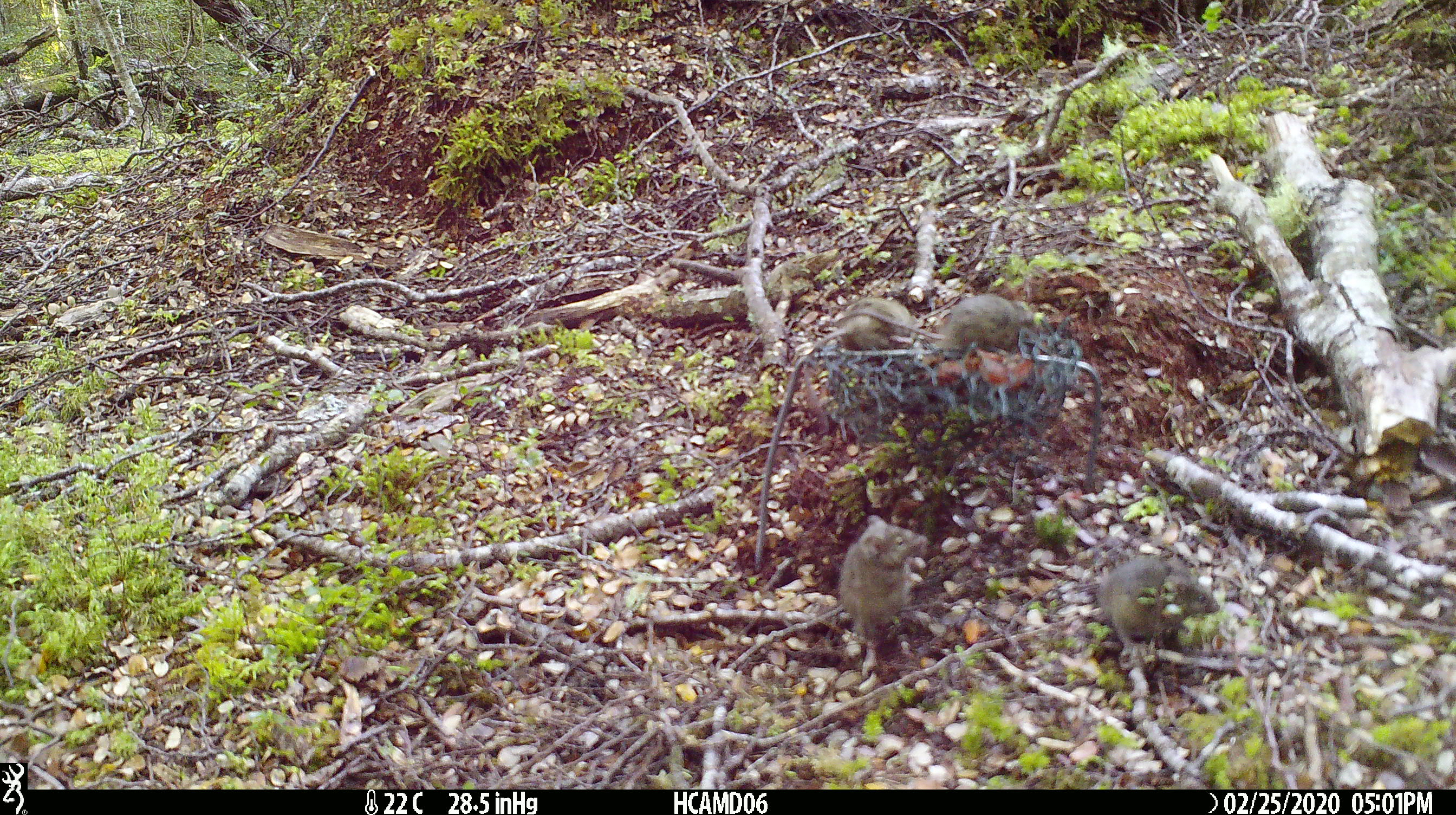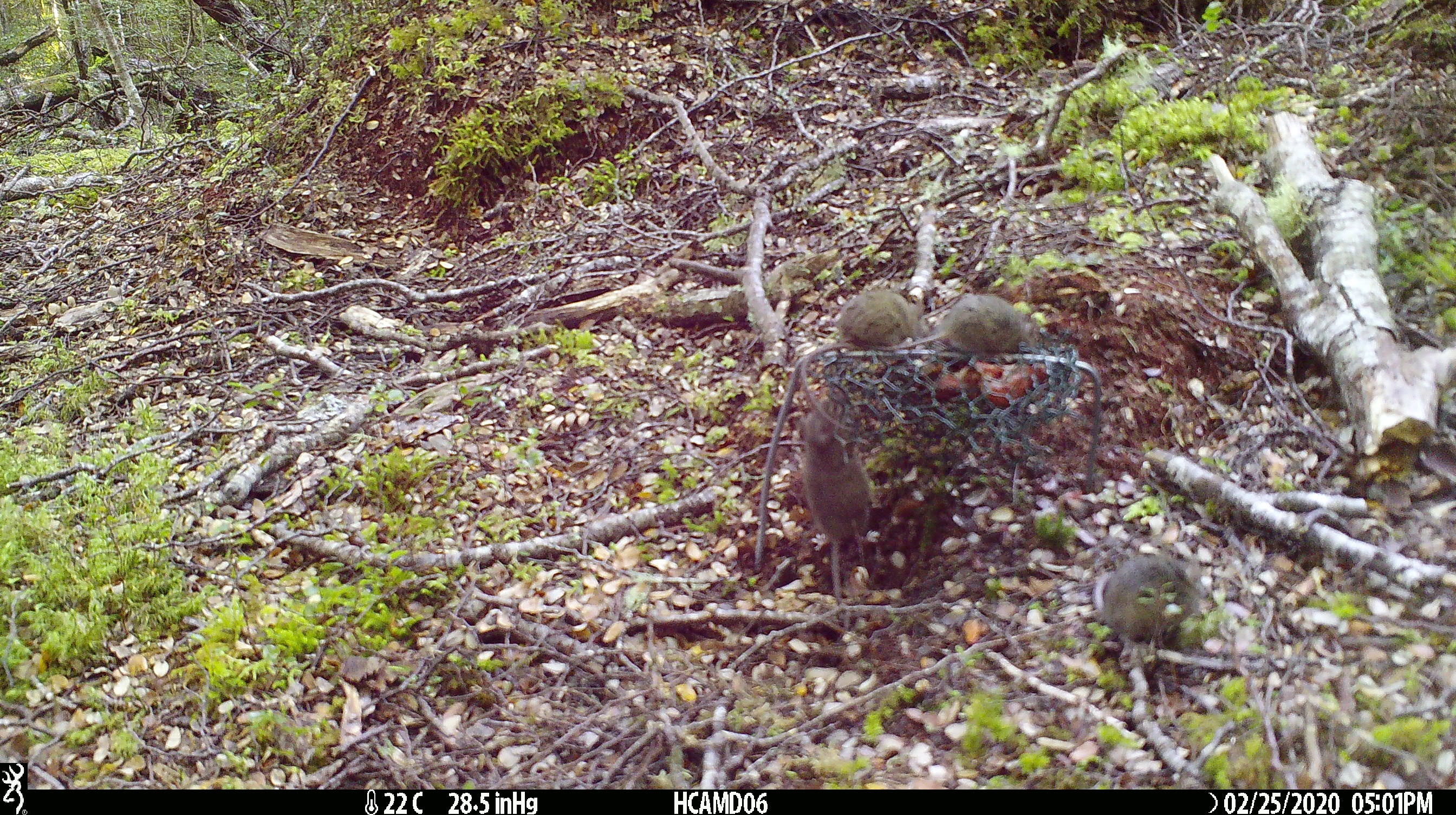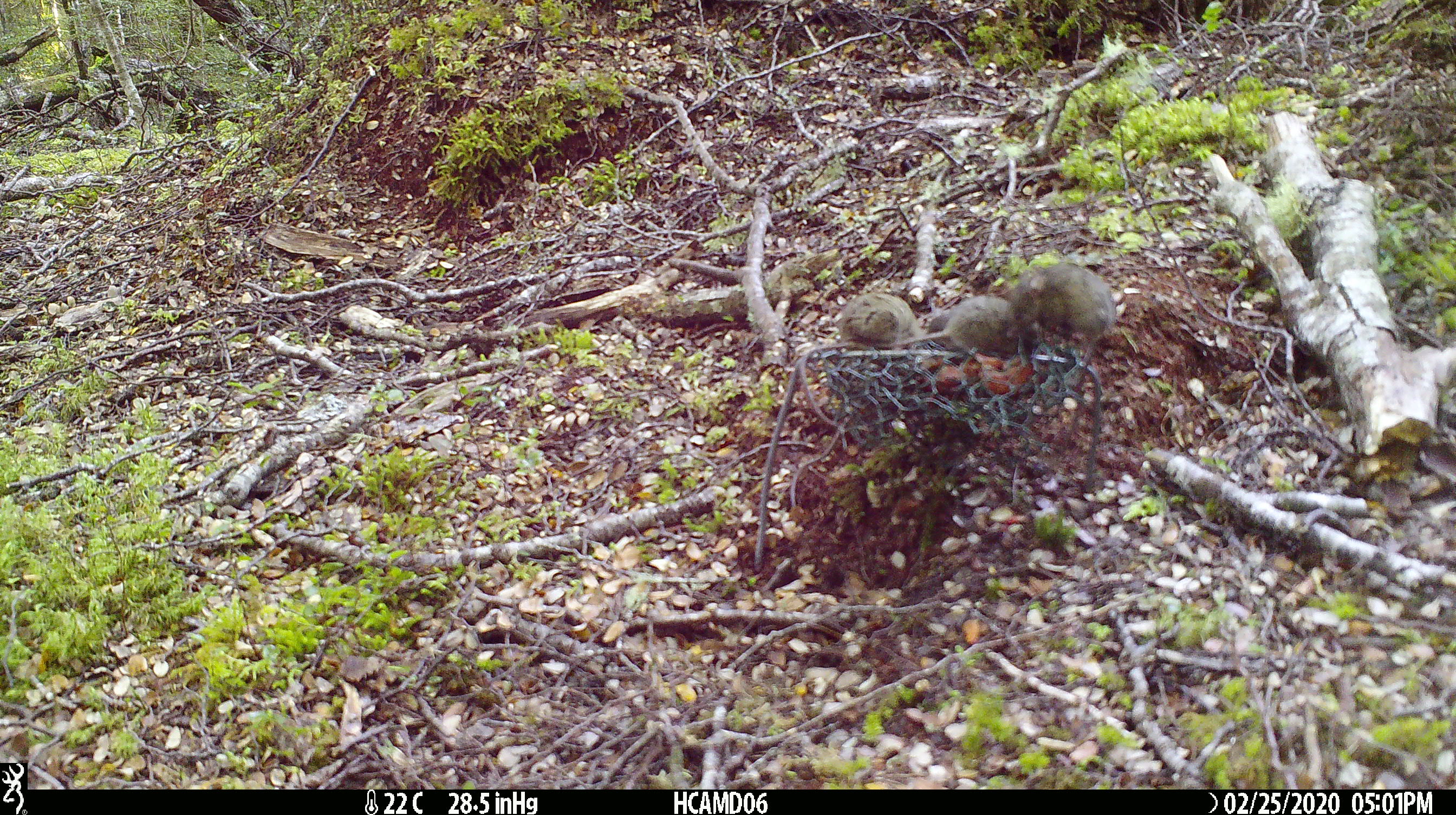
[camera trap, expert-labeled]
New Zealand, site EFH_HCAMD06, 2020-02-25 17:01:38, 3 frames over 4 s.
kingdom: Animalia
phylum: Chordata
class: Mammalia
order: Rodentia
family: Muridae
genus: Mus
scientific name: Mus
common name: mouse